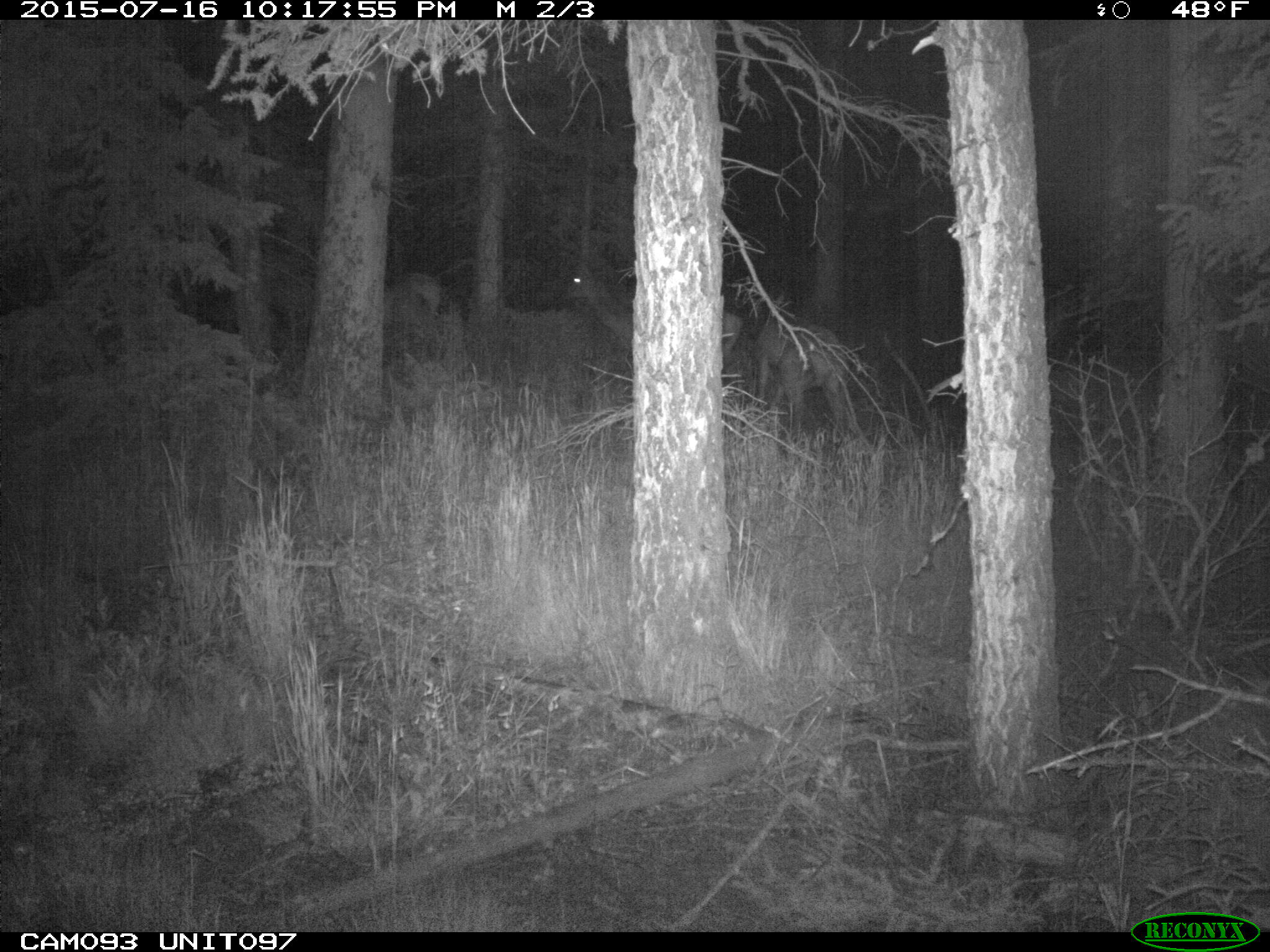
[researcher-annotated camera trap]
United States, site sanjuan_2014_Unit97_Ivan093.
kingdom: Animalia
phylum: Chordata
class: Mammalia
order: Artiodactyla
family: Cervidae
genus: Cervus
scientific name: Cervus elaphus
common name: red deer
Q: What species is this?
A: Cervus elaphus (red deer).